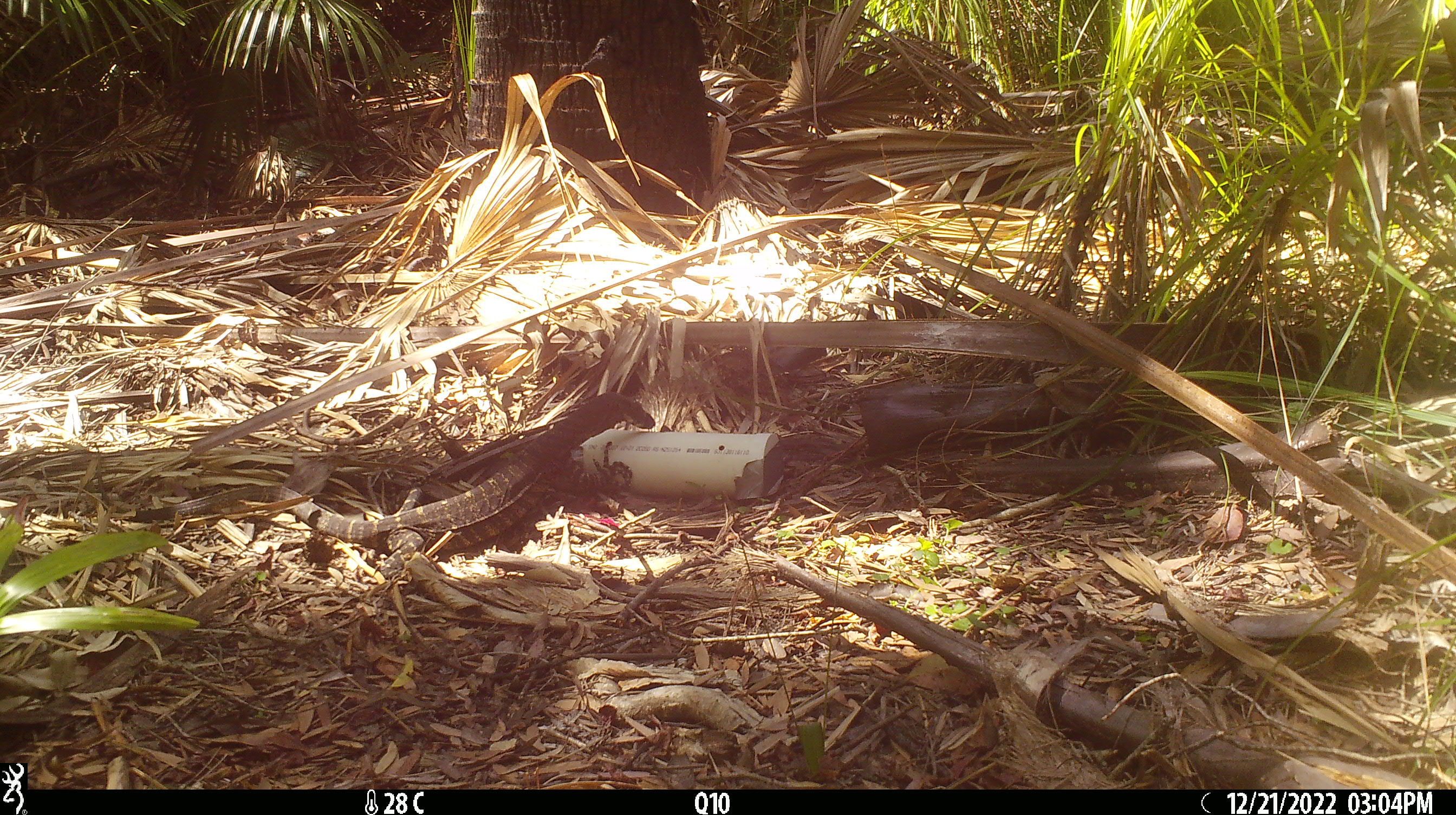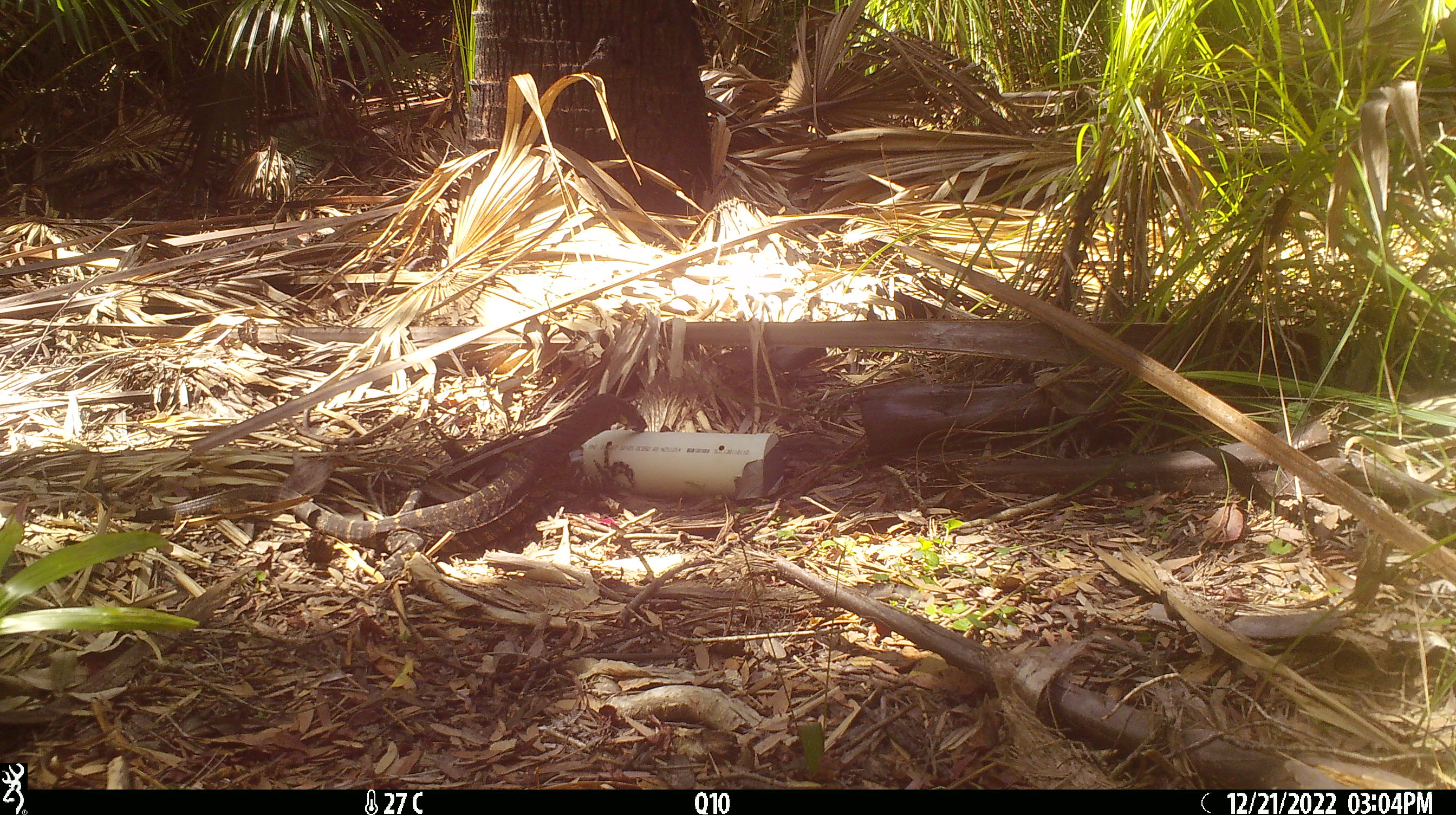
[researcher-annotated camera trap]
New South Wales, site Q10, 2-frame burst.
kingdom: Animalia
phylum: Chordata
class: Reptilia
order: Squamata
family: Varanidae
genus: Varanus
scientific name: Varanus varius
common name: lace monitor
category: goanna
Goanna (lace monitor) (Varanus varius).